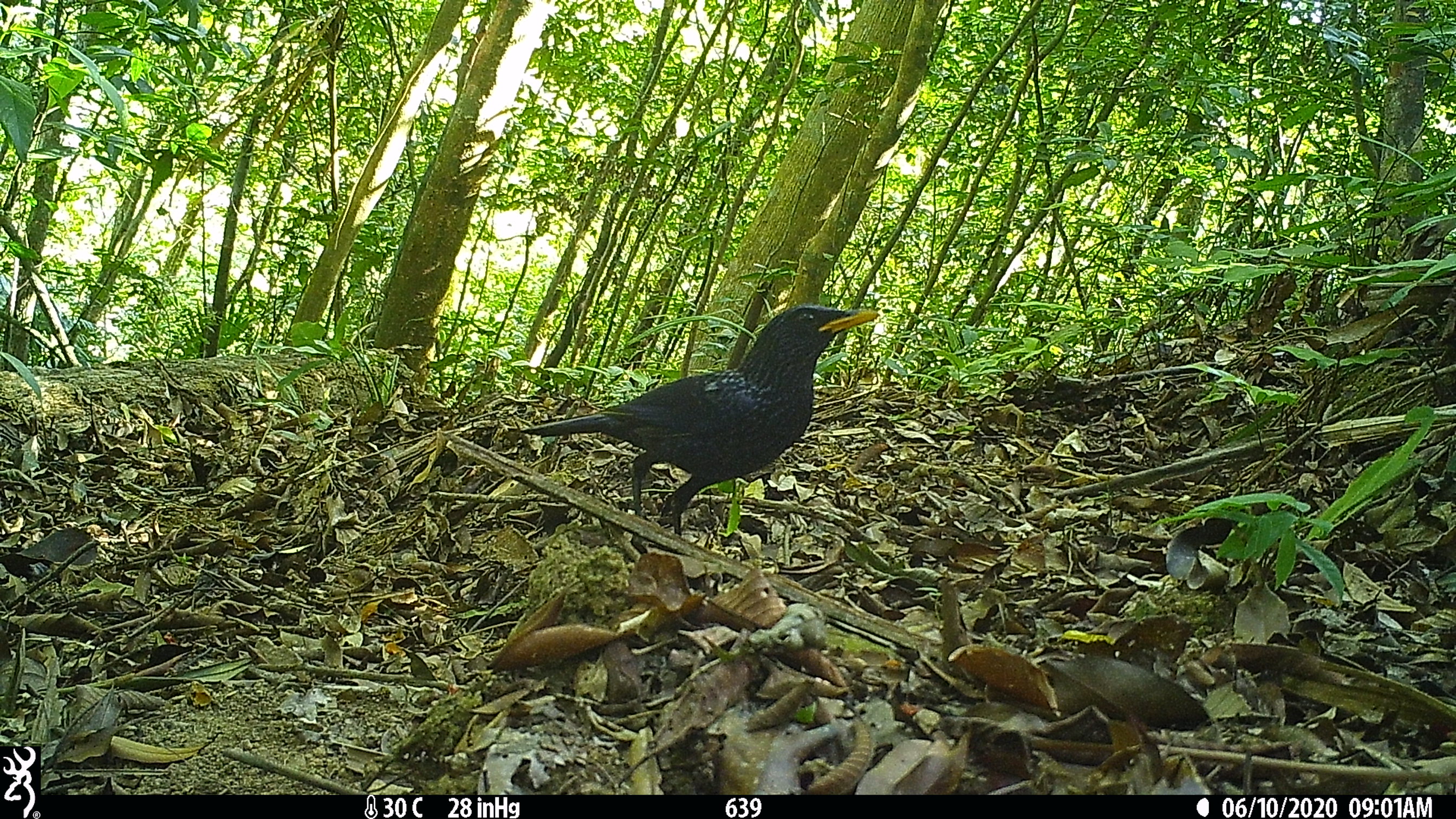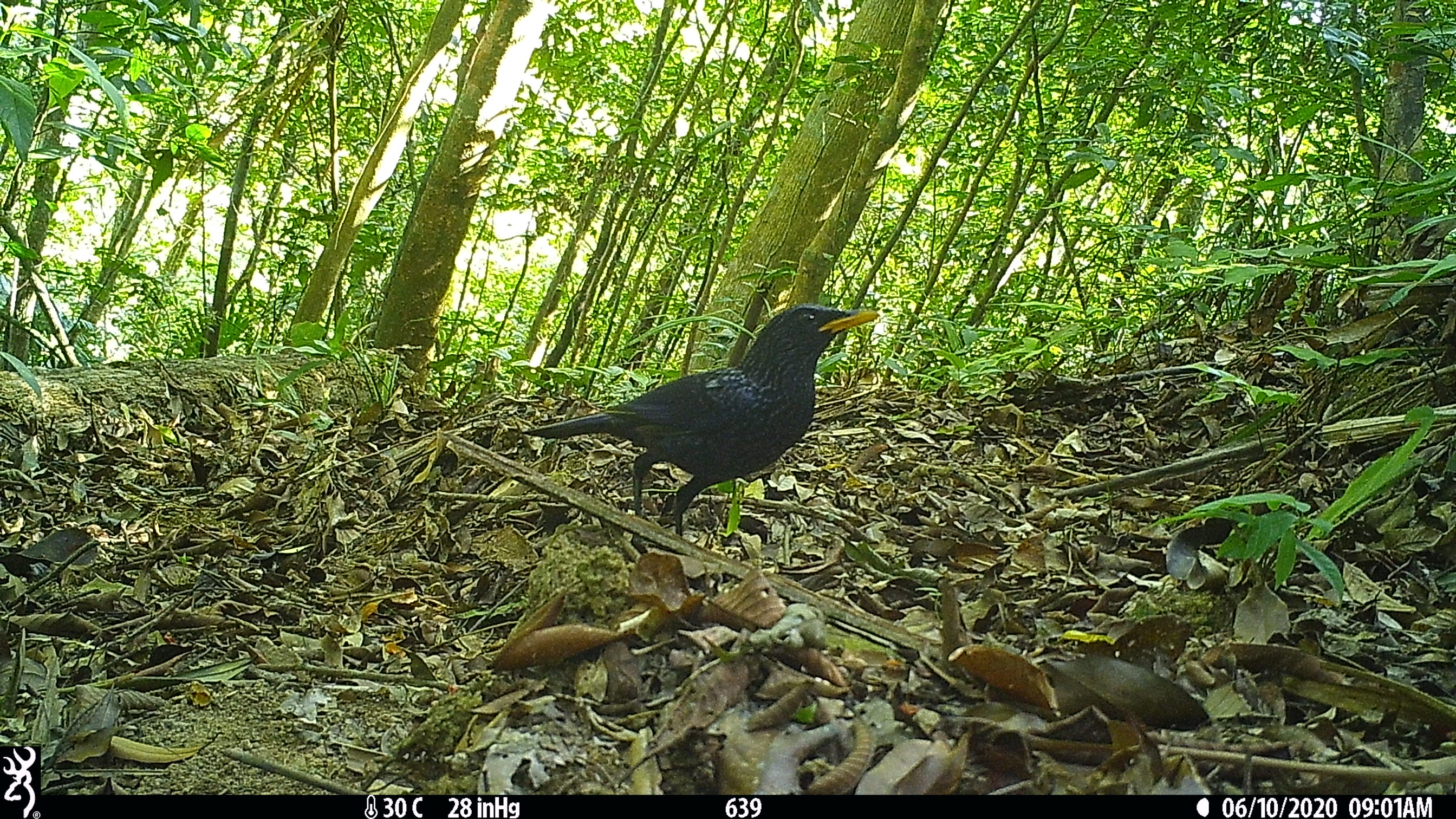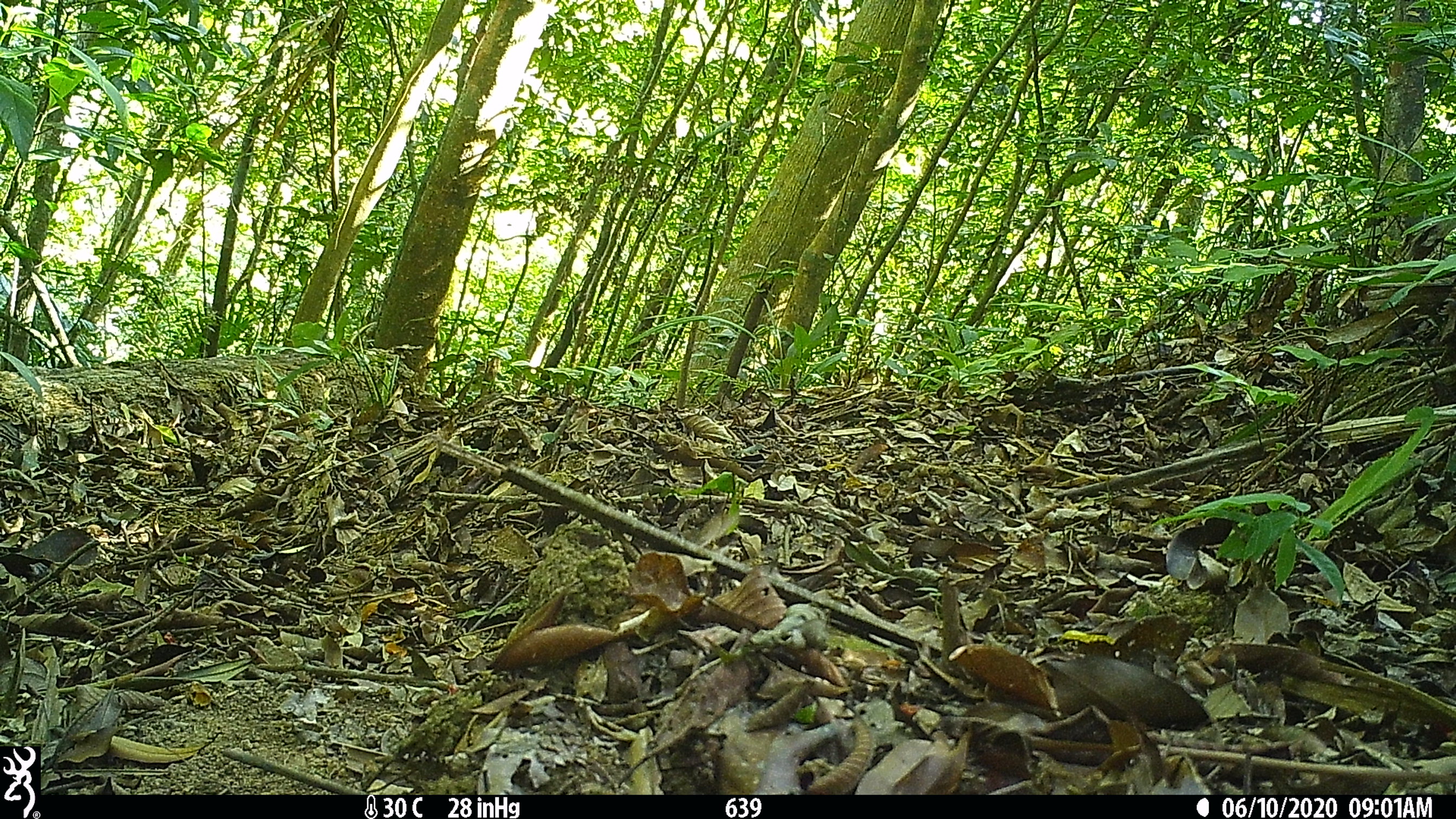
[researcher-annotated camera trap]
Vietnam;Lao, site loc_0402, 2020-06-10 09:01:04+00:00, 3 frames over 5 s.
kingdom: Animalia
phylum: Chordata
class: Aves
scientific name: Aves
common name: bird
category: unidentified bird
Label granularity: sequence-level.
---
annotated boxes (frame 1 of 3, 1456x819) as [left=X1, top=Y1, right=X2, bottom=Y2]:
unidentified bird: [left=519, top=302, right=878, bottom=535]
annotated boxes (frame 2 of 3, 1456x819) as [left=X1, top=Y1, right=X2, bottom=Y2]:
unidentified bird: [left=518, top=303, right=879, bottom=534]